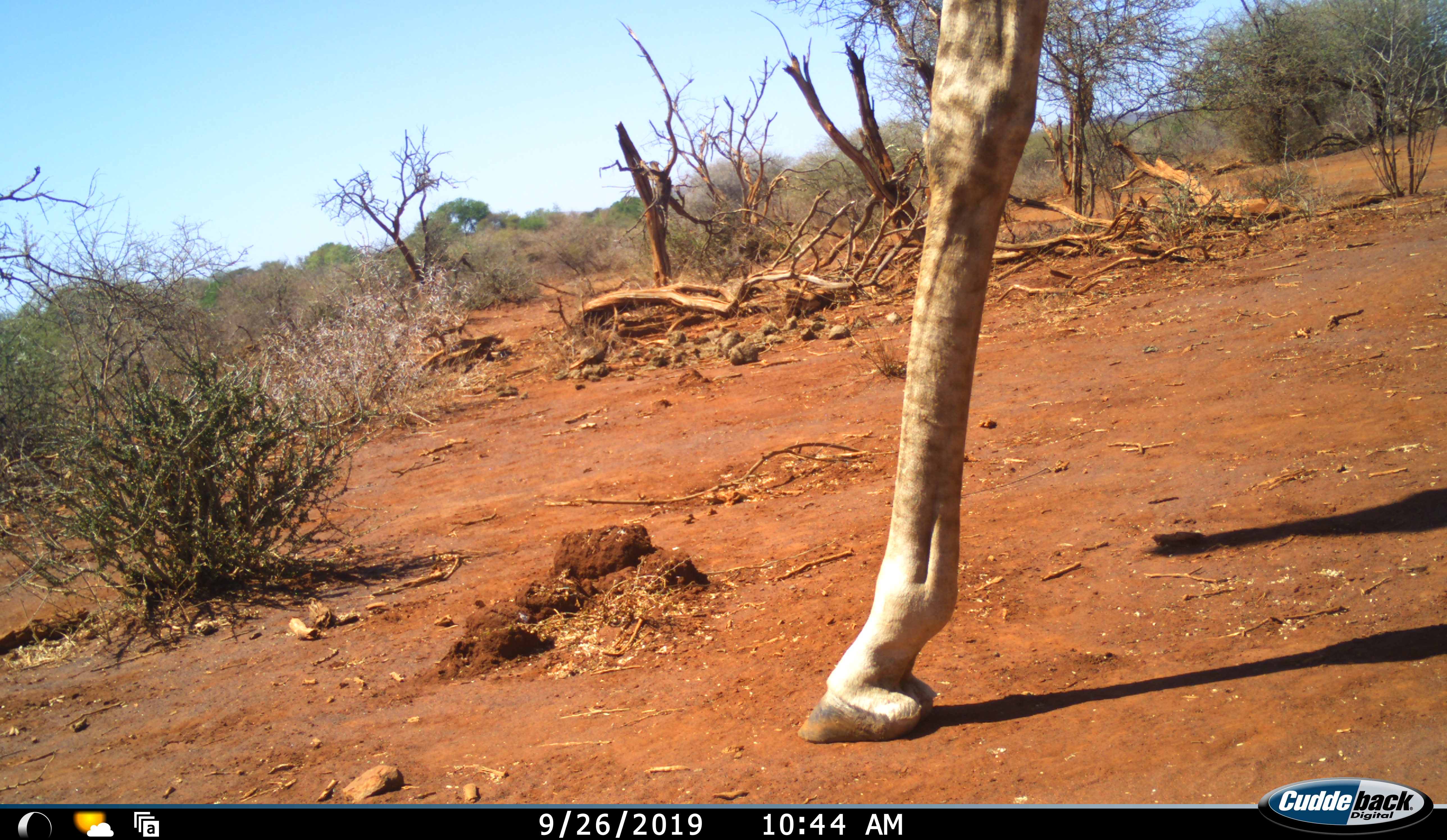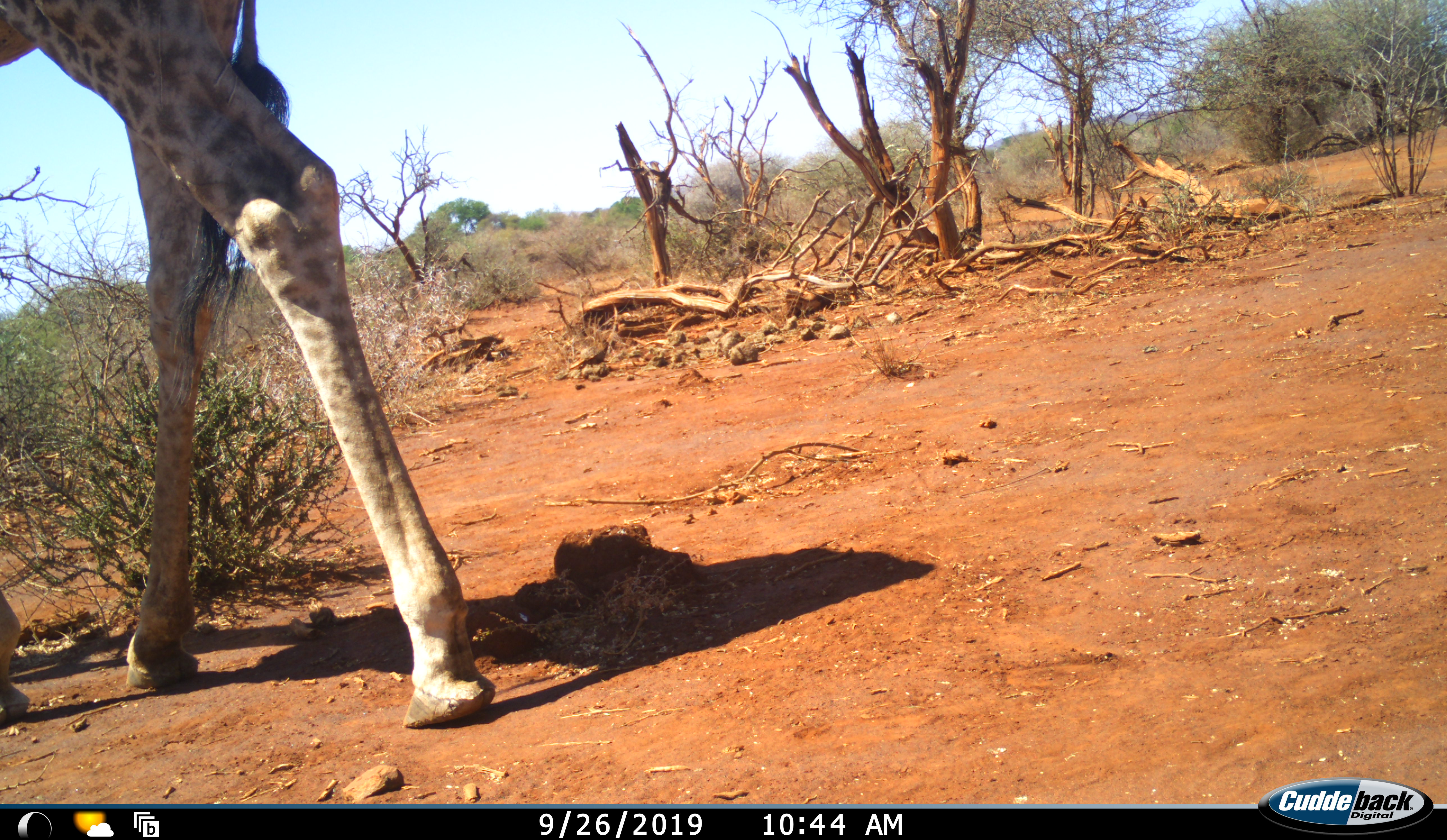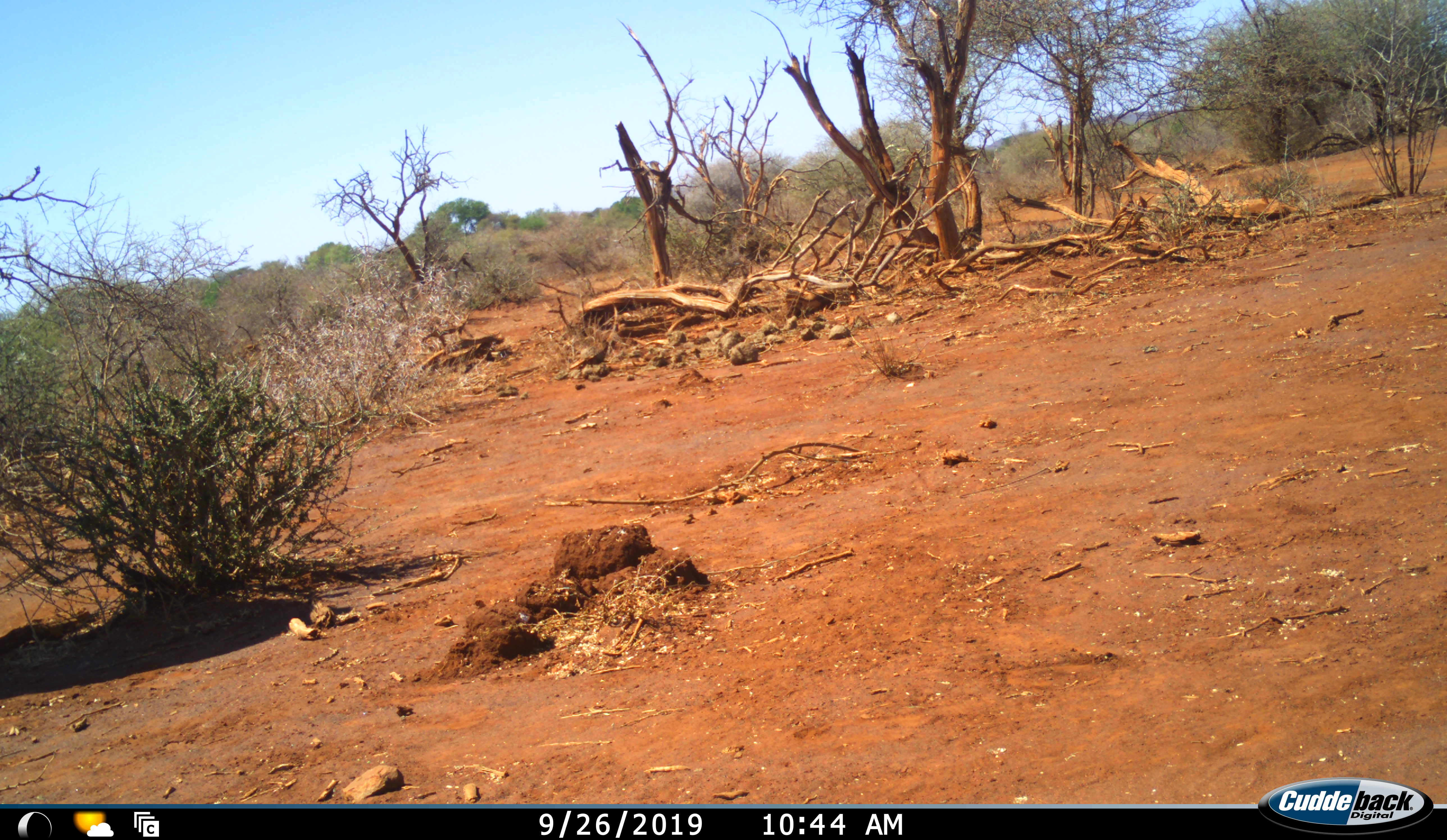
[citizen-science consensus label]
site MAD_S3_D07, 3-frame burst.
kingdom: Animalia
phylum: Chordata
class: Mammalia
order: Artiodactyla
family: Giraffidae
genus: Giraffa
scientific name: Giraffa camelopardalis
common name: giraffe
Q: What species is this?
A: Giraffe (Giraffa camelopardalis).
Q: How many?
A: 1.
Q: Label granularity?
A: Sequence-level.